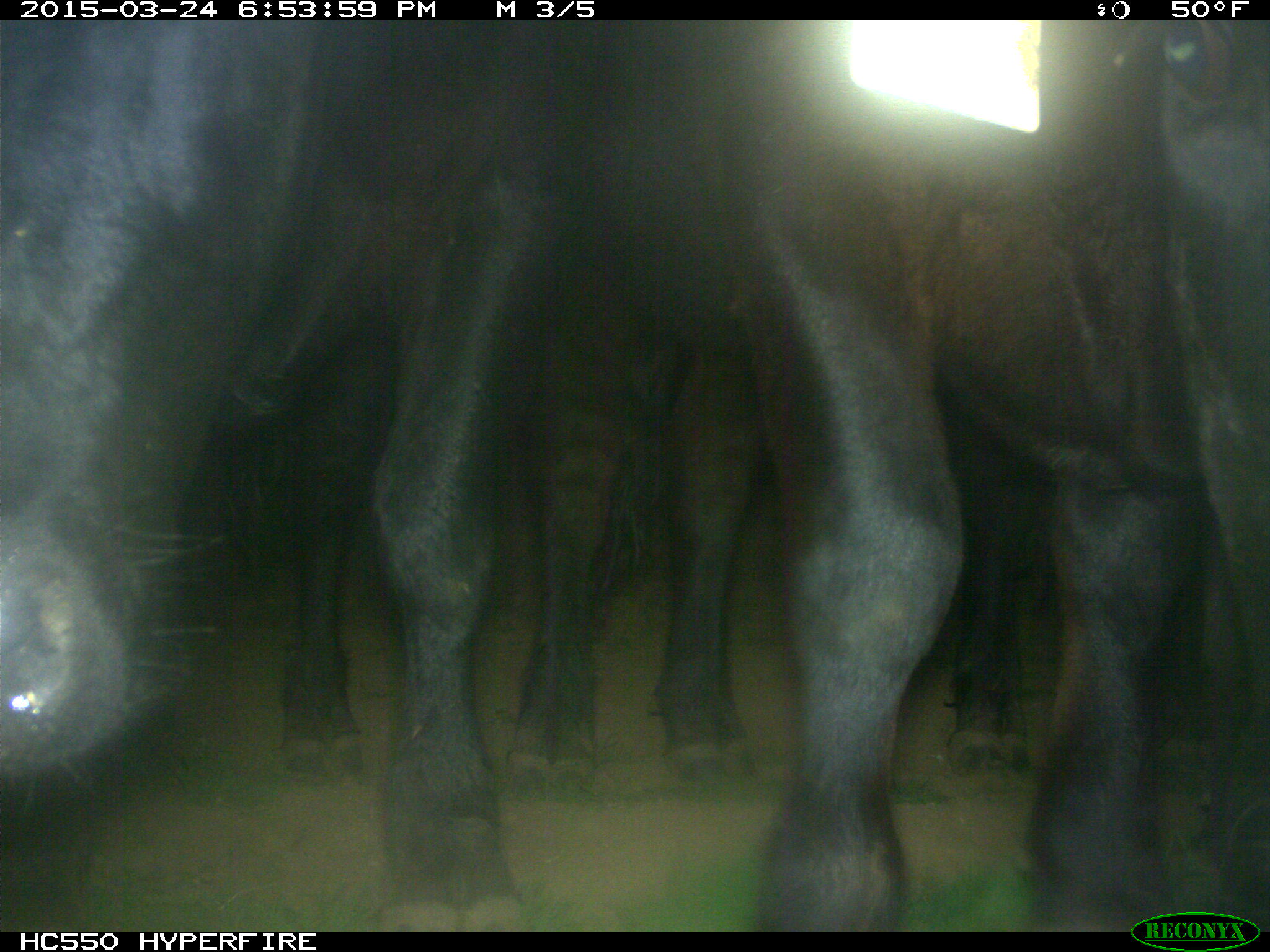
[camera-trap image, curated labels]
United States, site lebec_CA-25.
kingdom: Animalia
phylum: Chordata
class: Mammalia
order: Artiodactyla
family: Bovidae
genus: Bos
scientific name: Bos taurus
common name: domestic cow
Bos taurus (domestic cow).